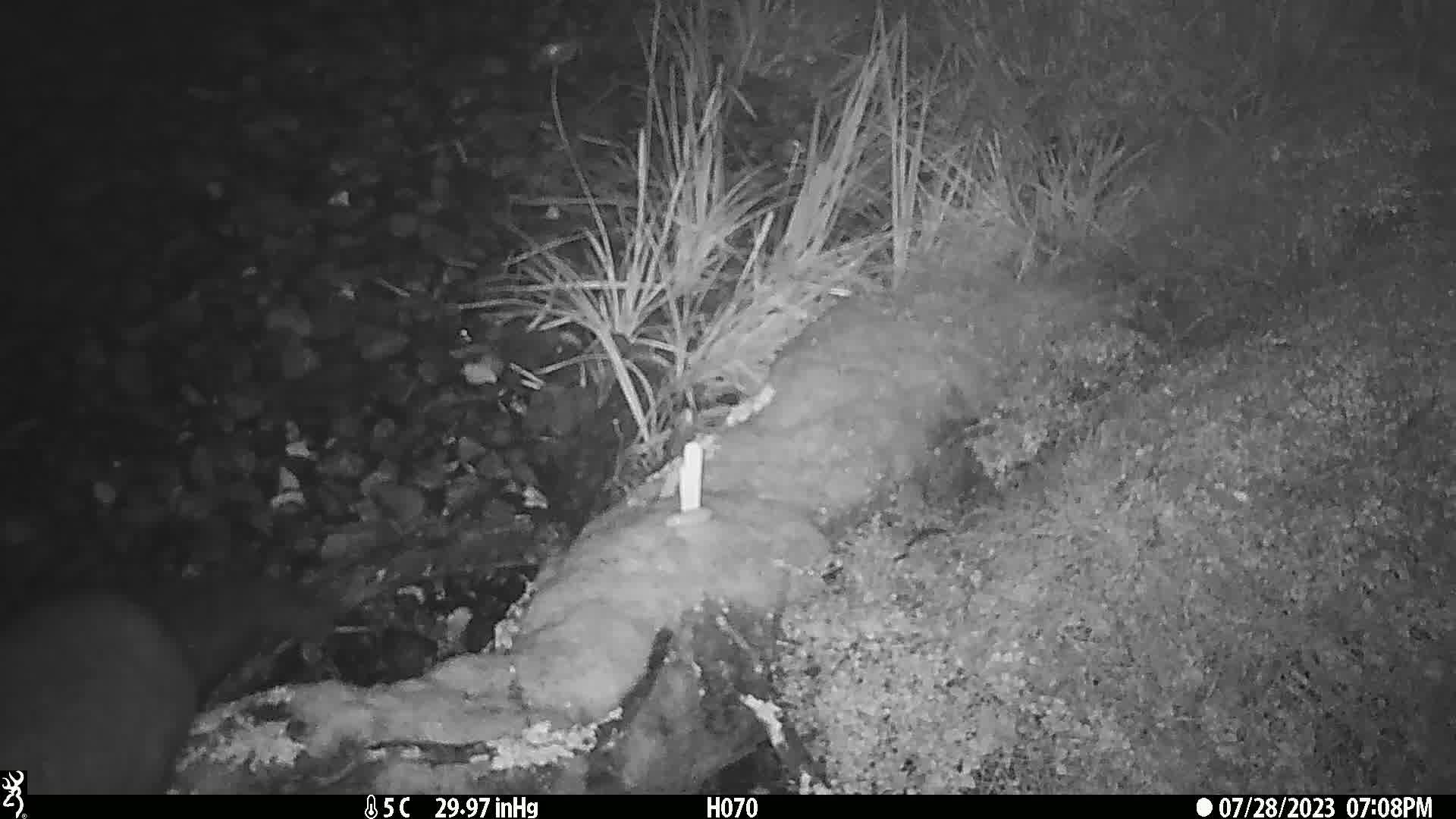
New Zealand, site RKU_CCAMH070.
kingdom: Animalia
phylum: Chordata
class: Mammalia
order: Diprotodontia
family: Phalangeridae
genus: Trichosurus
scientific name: Trichosurus vulpecula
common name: common brushtail possum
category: possum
Possum (common brushtail possum) (Trichosurus vulpecula).